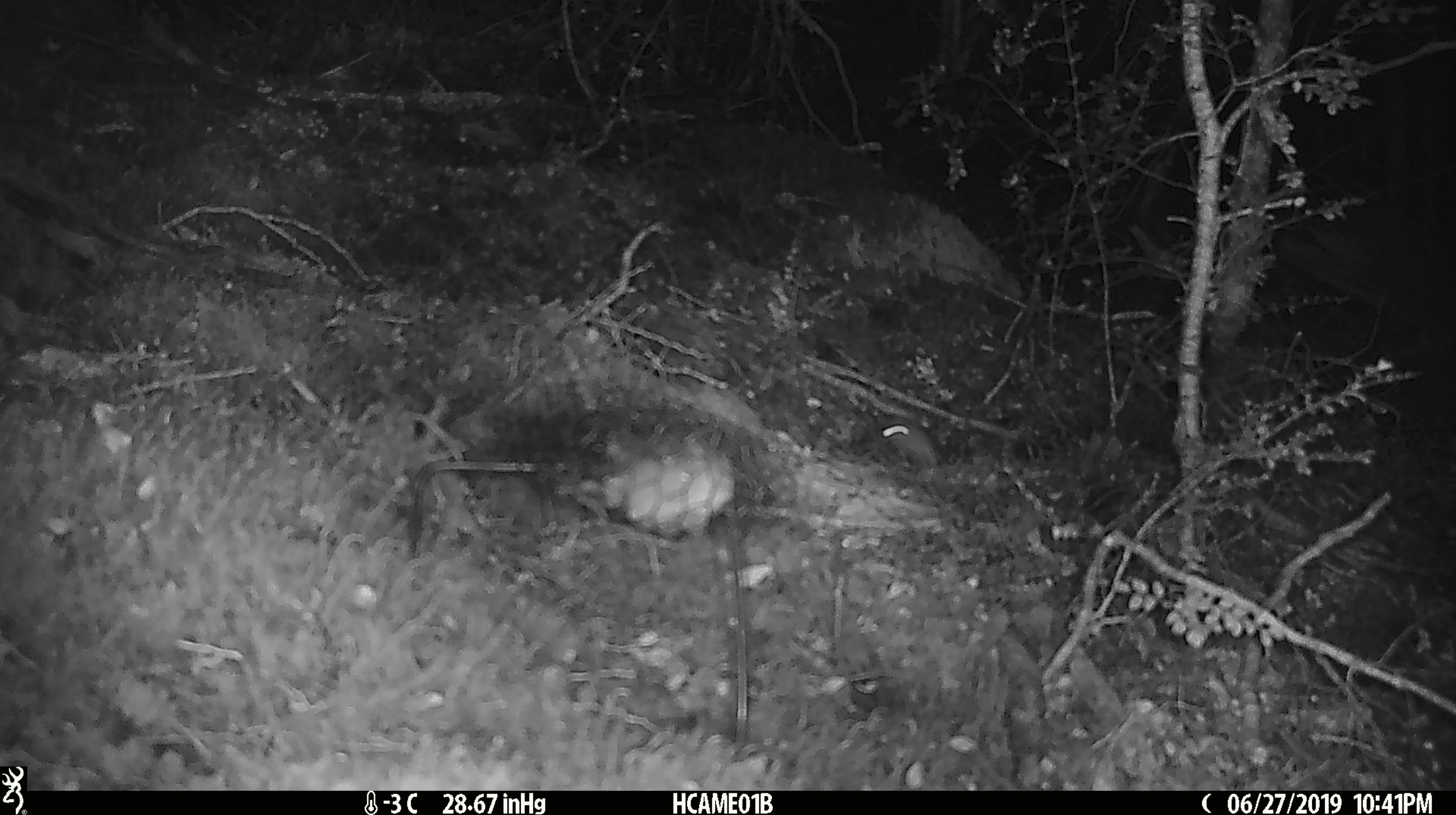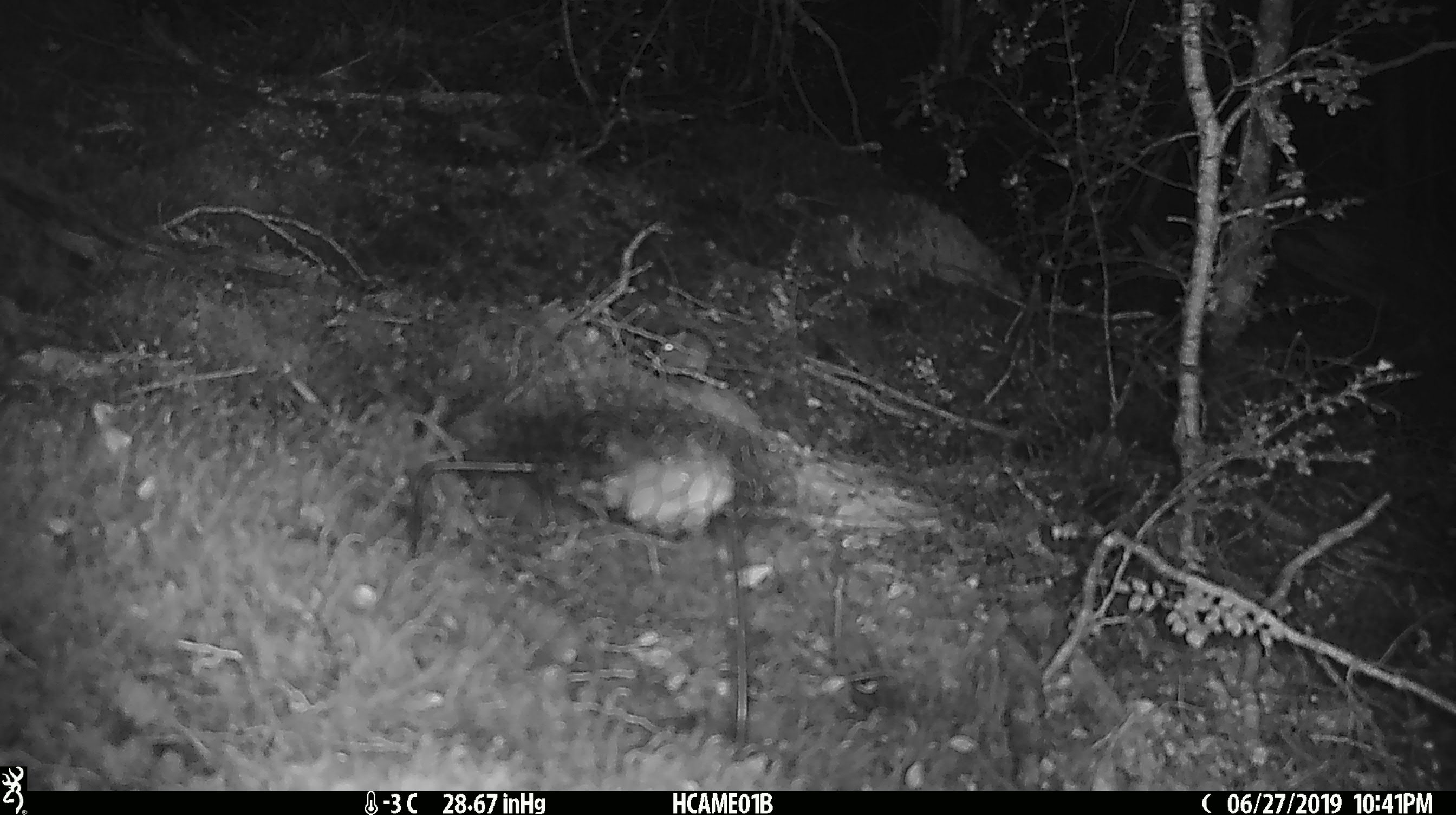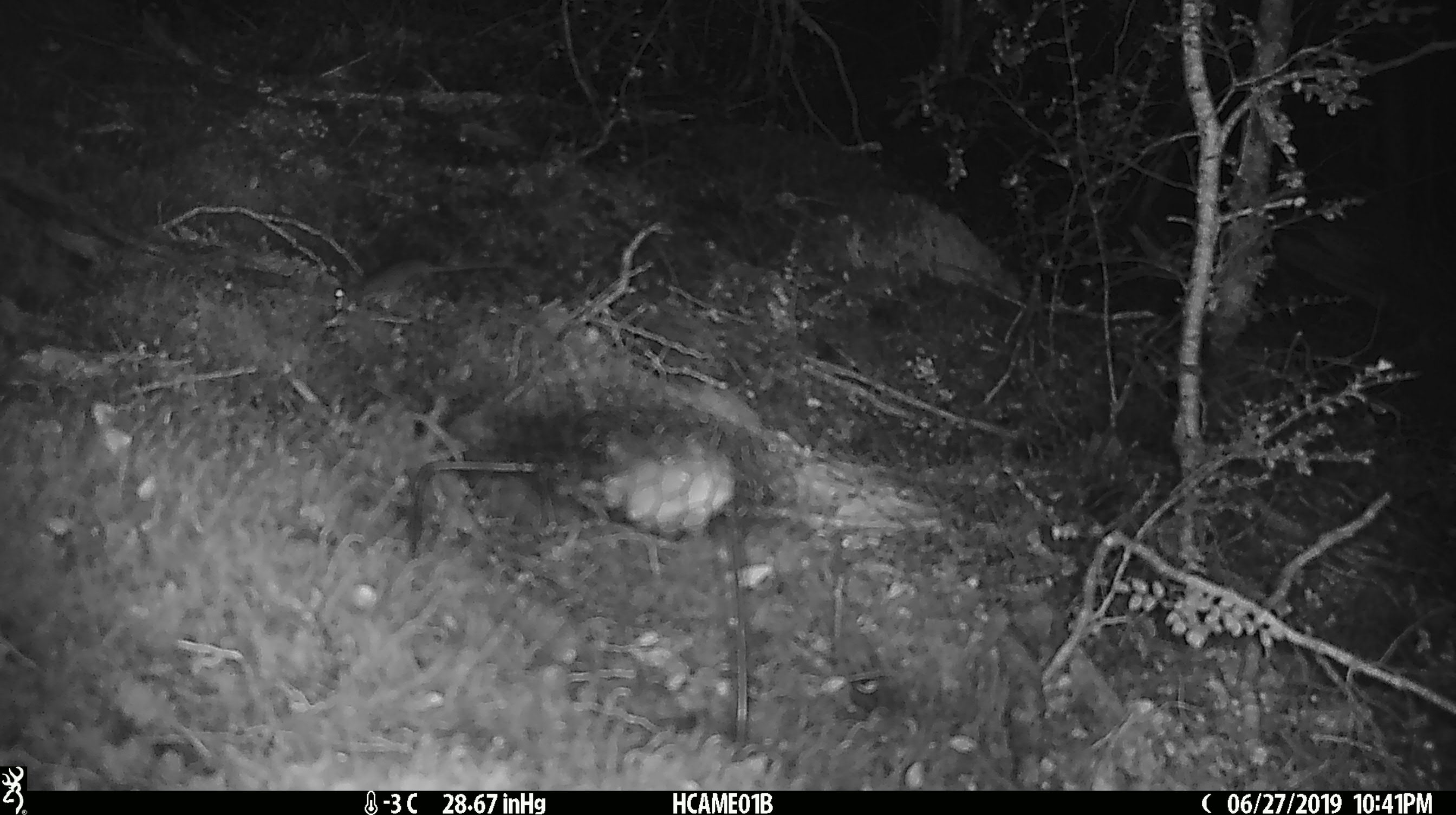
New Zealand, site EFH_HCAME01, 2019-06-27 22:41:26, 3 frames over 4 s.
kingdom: Animalia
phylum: Chordata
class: Mammalia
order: Rodentia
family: Muridae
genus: Mus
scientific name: Mus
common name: mouse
Mouse (Mus).